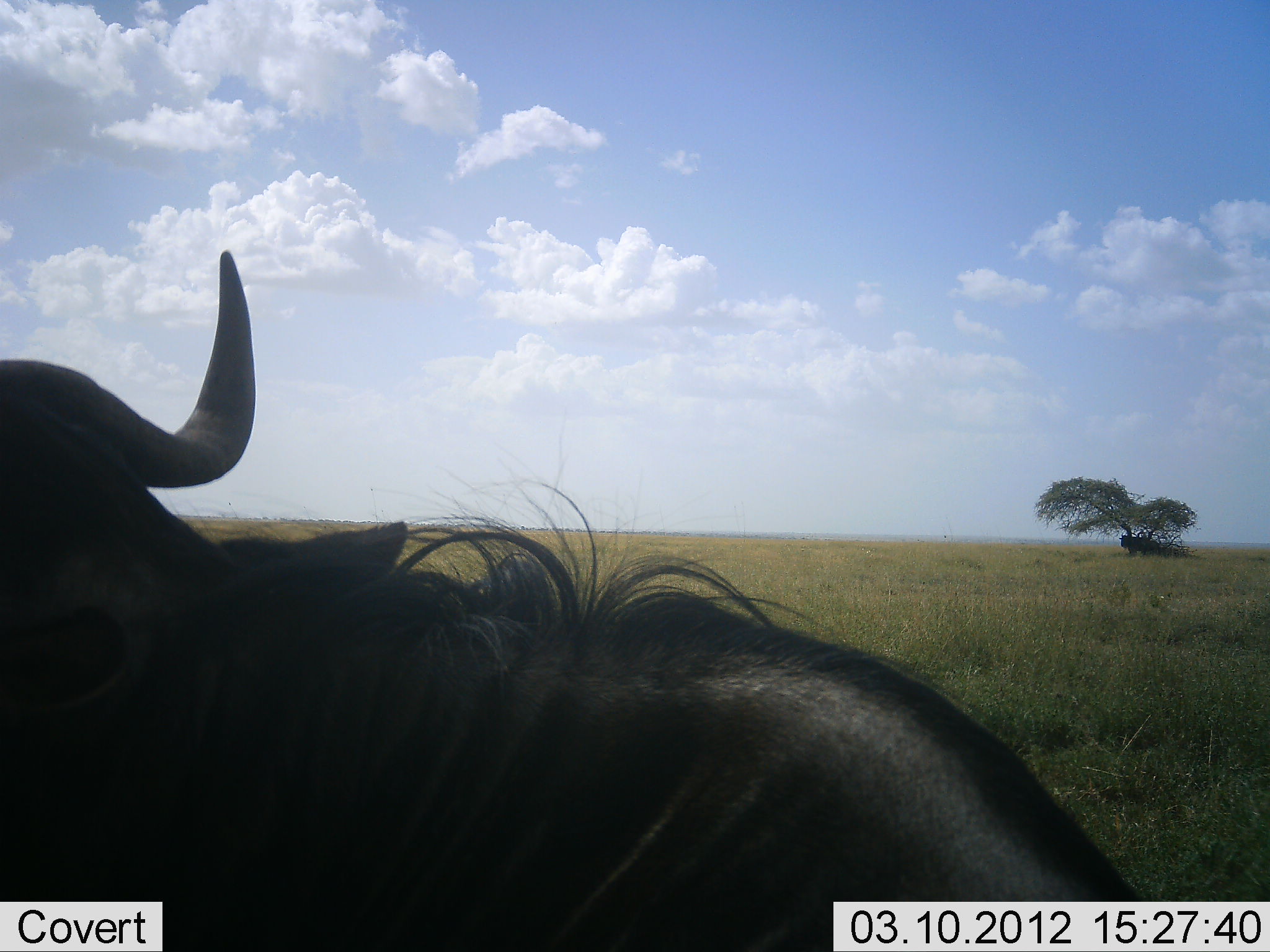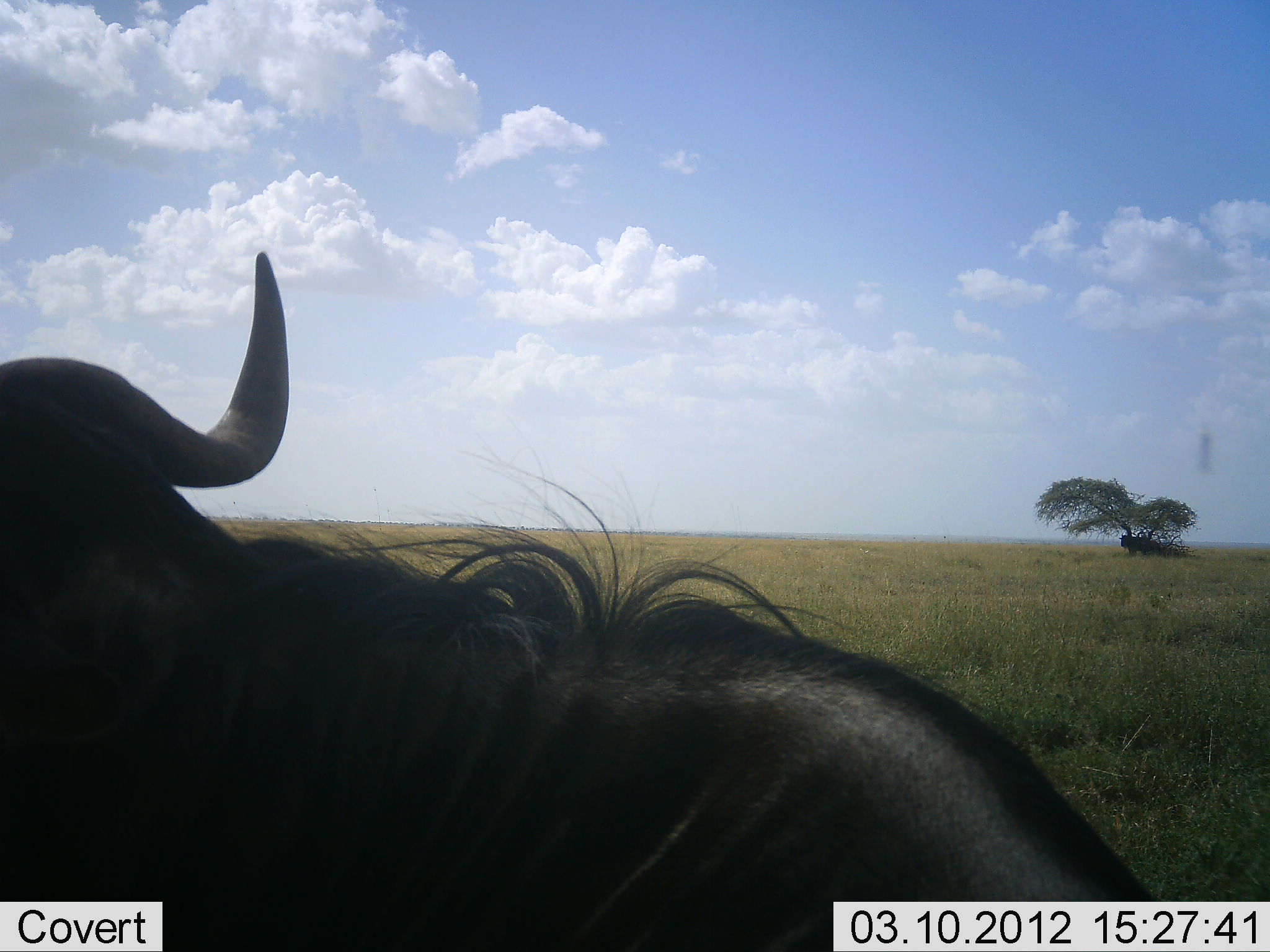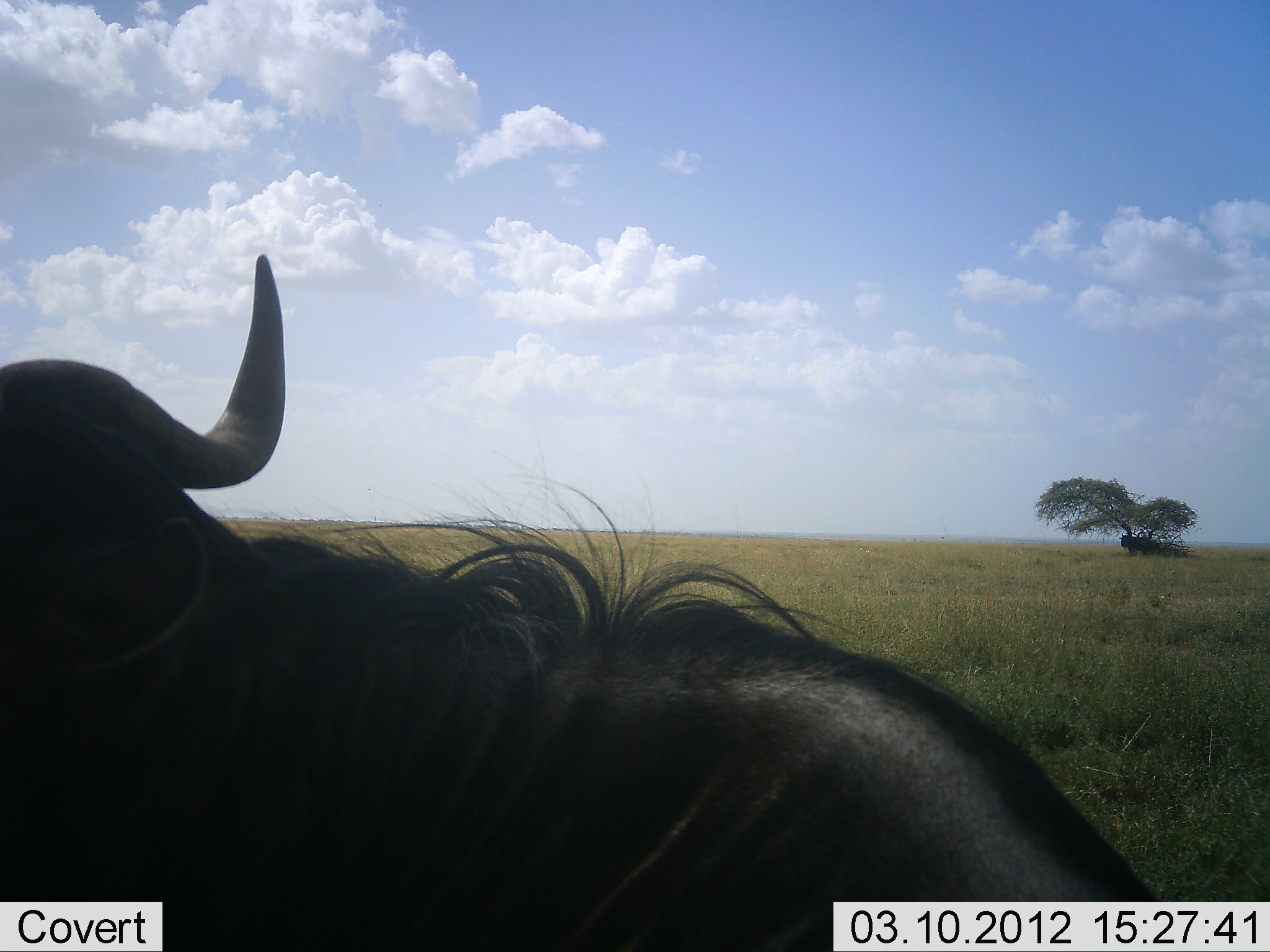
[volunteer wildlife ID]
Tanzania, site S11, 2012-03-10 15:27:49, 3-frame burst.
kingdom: Animalia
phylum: Chordata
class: Mammalia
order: Artiodactyla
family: Bovidae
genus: Connochaetes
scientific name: Connochaetes taurinus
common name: blue wildebeest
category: wildebeest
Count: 1.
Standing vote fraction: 26%.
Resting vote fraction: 68%.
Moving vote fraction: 5%.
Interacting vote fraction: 0%.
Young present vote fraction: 0%.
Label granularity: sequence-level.